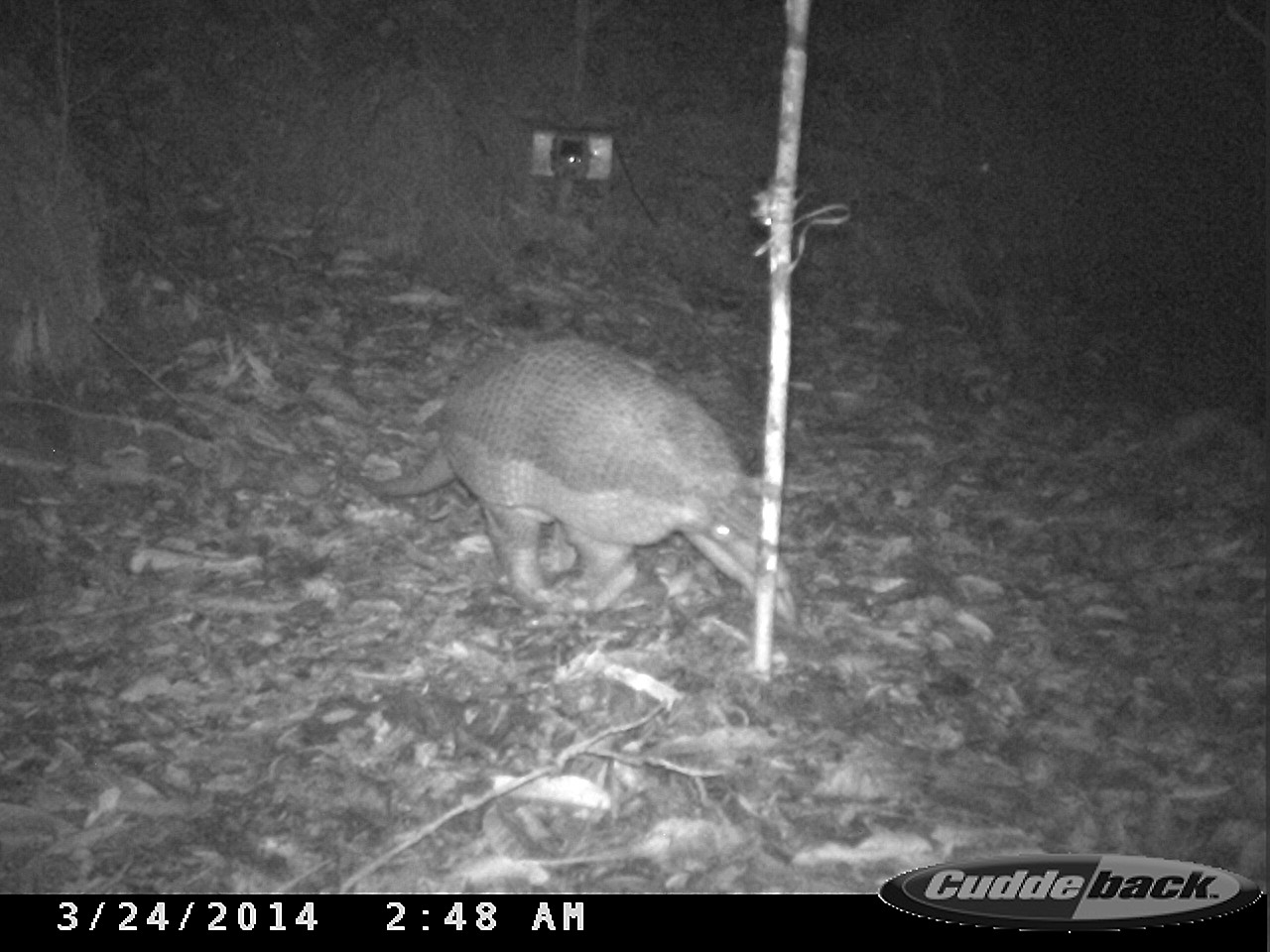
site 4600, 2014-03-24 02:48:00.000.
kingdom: Animalia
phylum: Chordata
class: Mammalia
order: Cingulata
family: Chlamyphoridae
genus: Priodontes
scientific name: Priodontes maximus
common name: giant armadillo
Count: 1.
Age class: adult.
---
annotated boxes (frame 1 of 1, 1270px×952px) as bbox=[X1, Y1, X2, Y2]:
priodontes maximus: bbox=[355, 335, 801, 627]